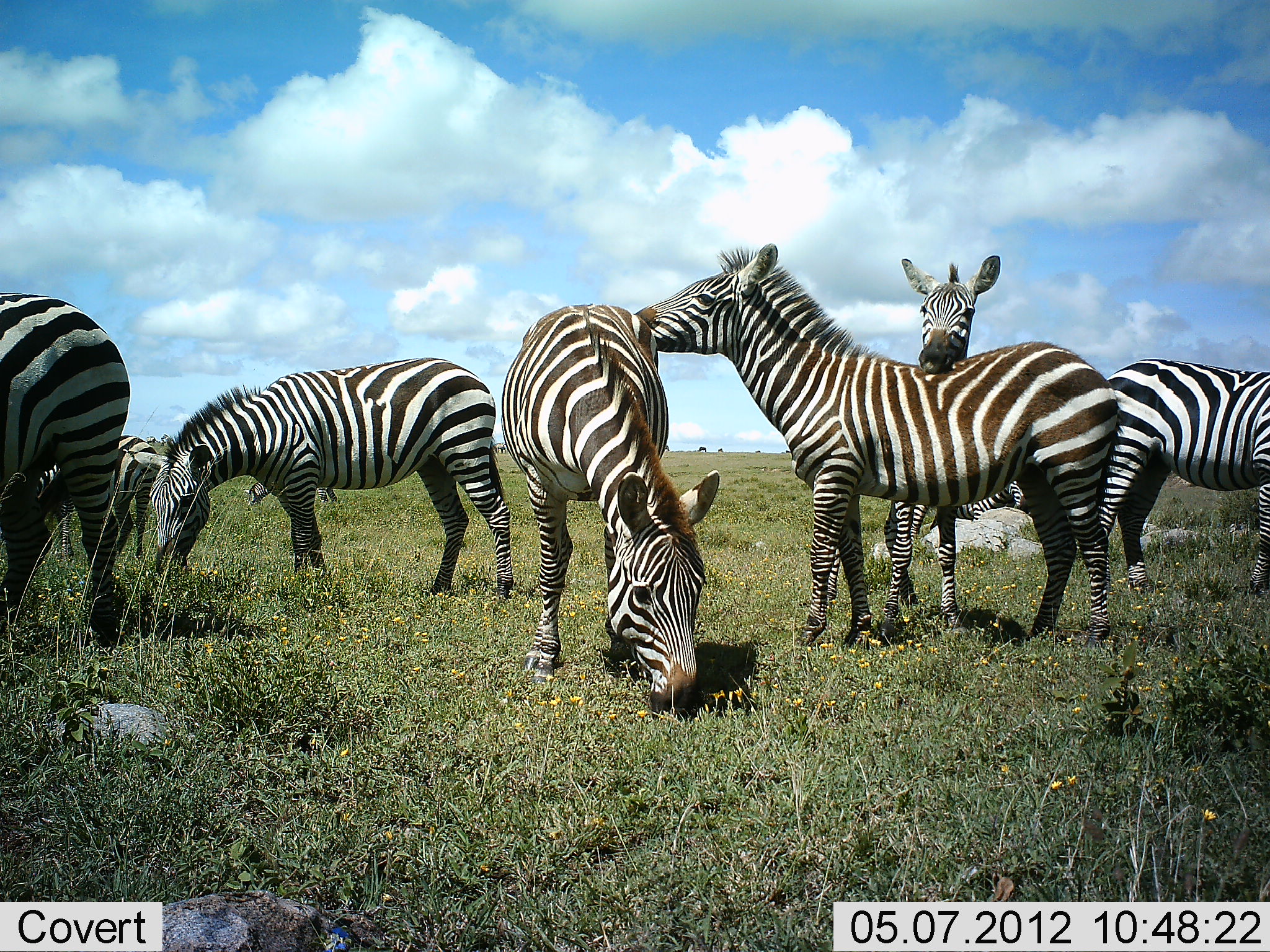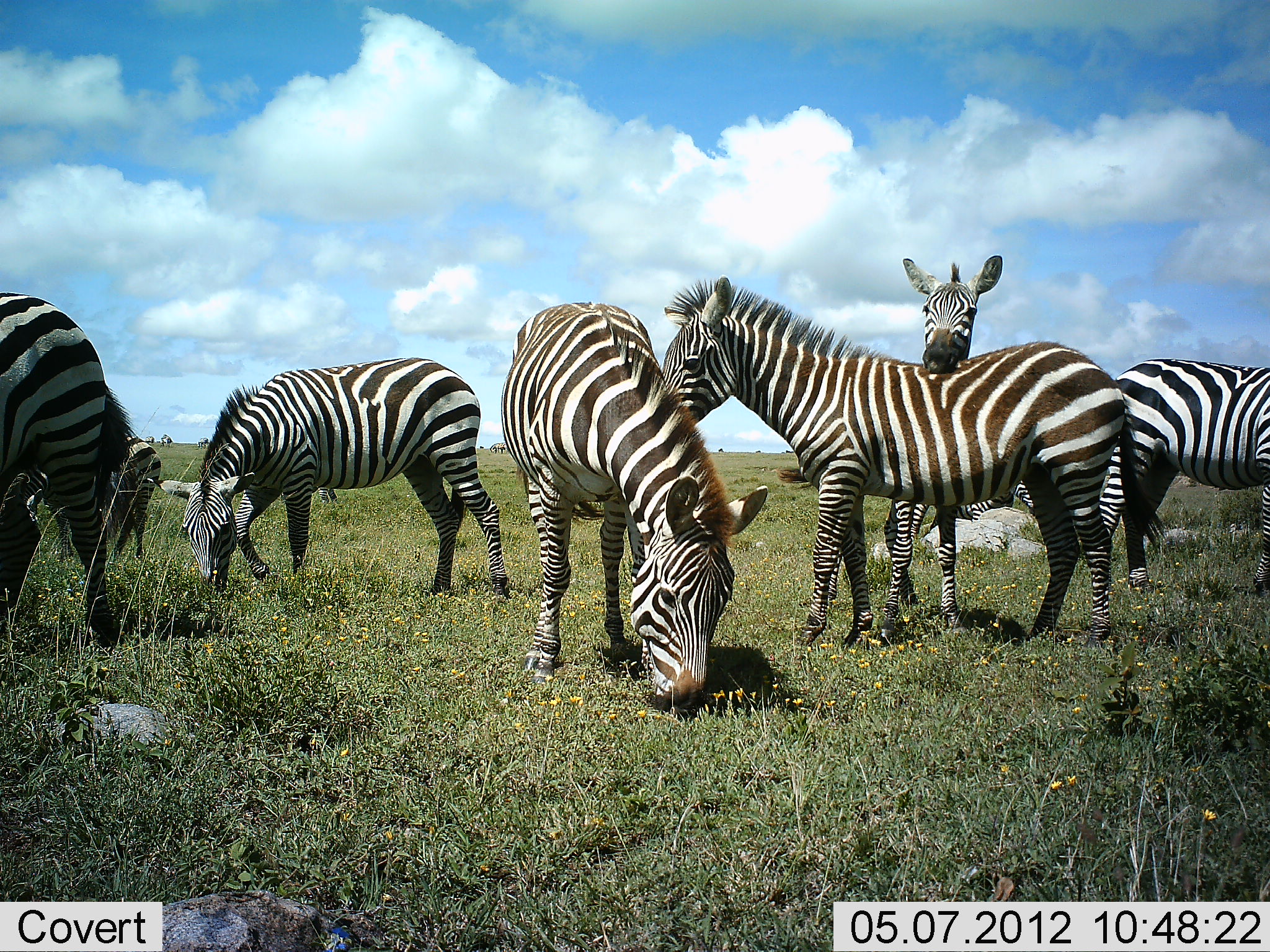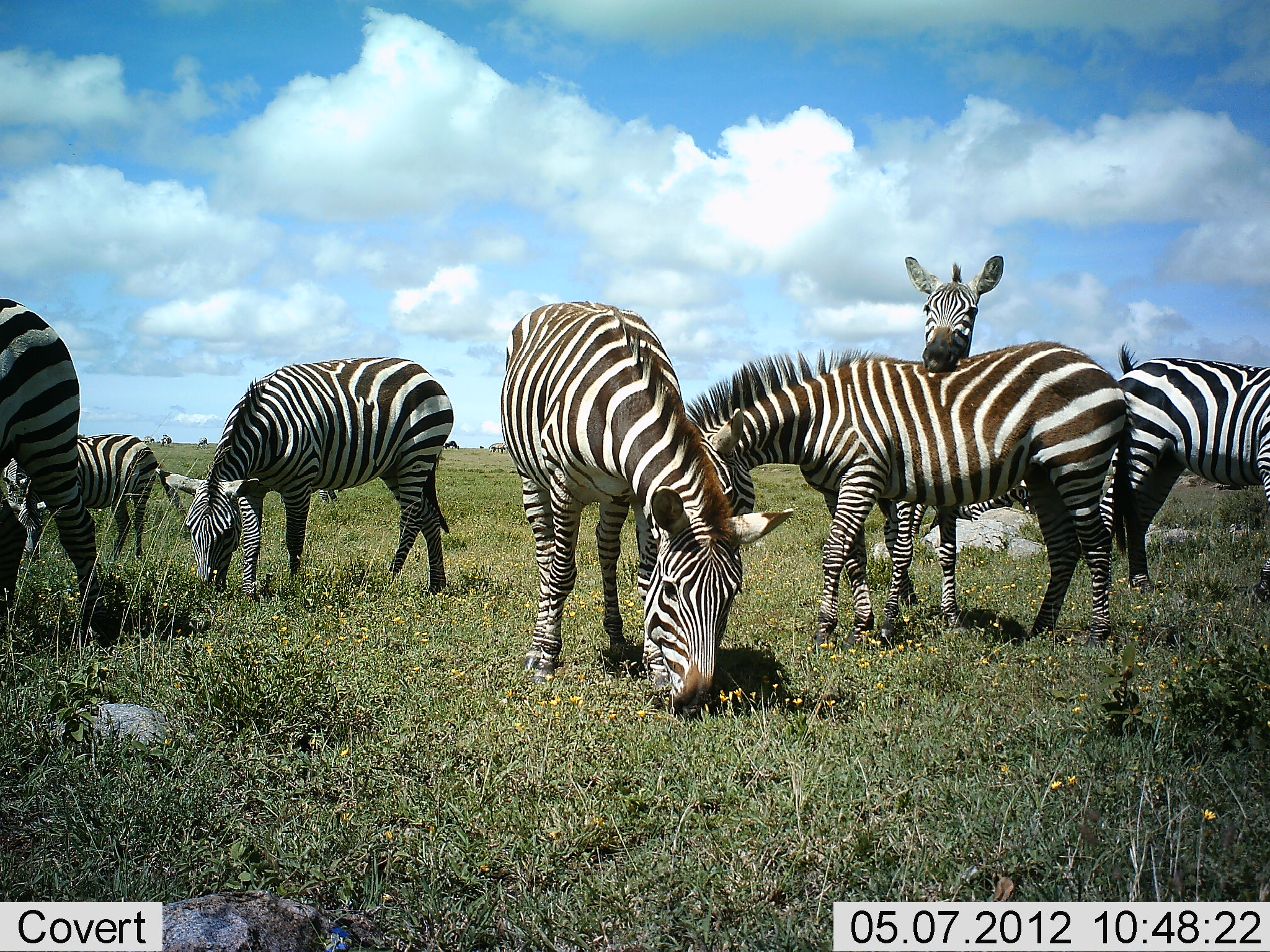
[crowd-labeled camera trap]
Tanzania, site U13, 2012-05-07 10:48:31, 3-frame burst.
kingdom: Animalia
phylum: Chordata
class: Mammalia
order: Perissodactyla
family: Equidae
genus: Equus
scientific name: Equus quagga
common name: plains zebra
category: zebra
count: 7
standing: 80%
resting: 0%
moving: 0%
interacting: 40%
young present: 0%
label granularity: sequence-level